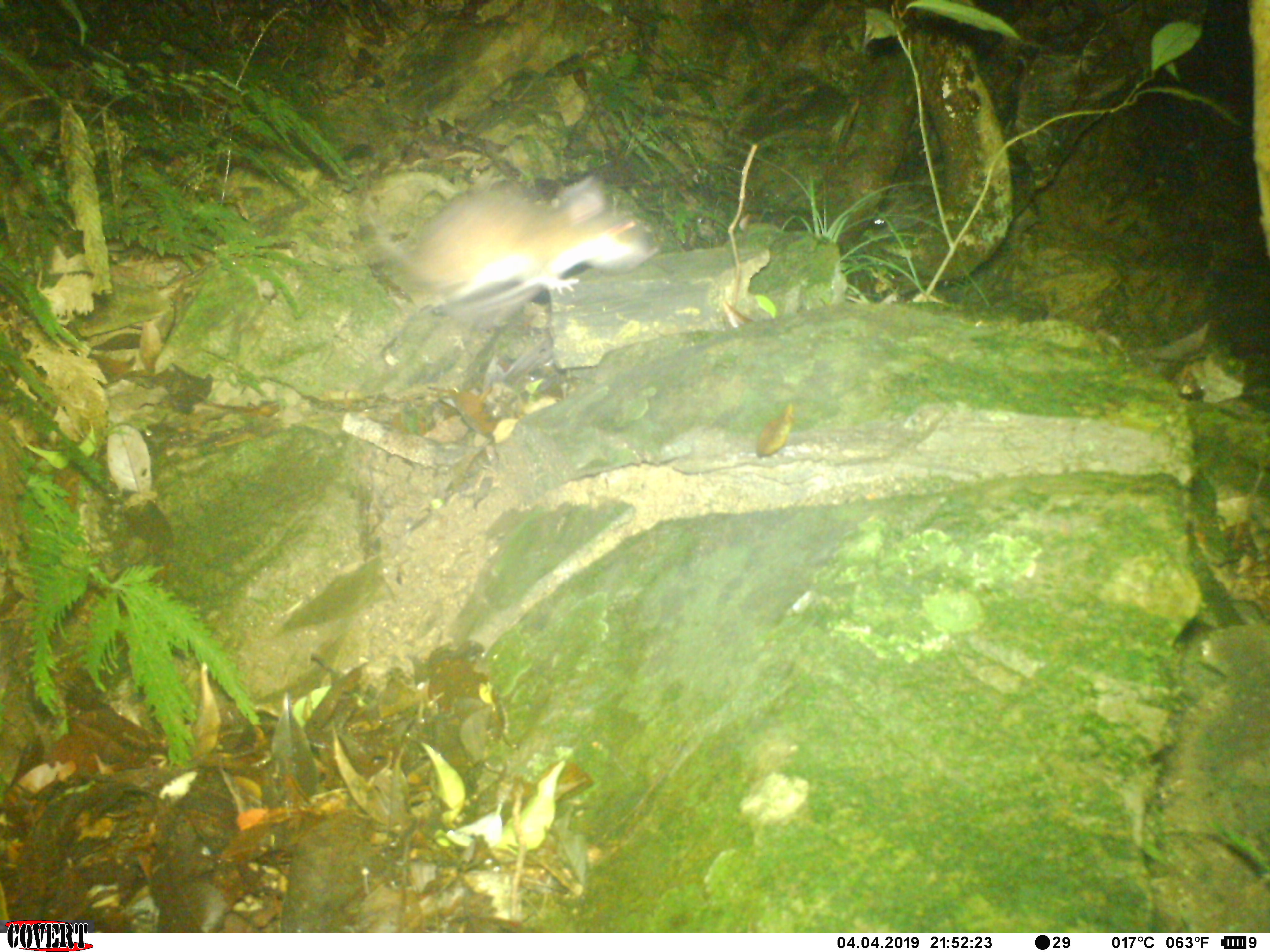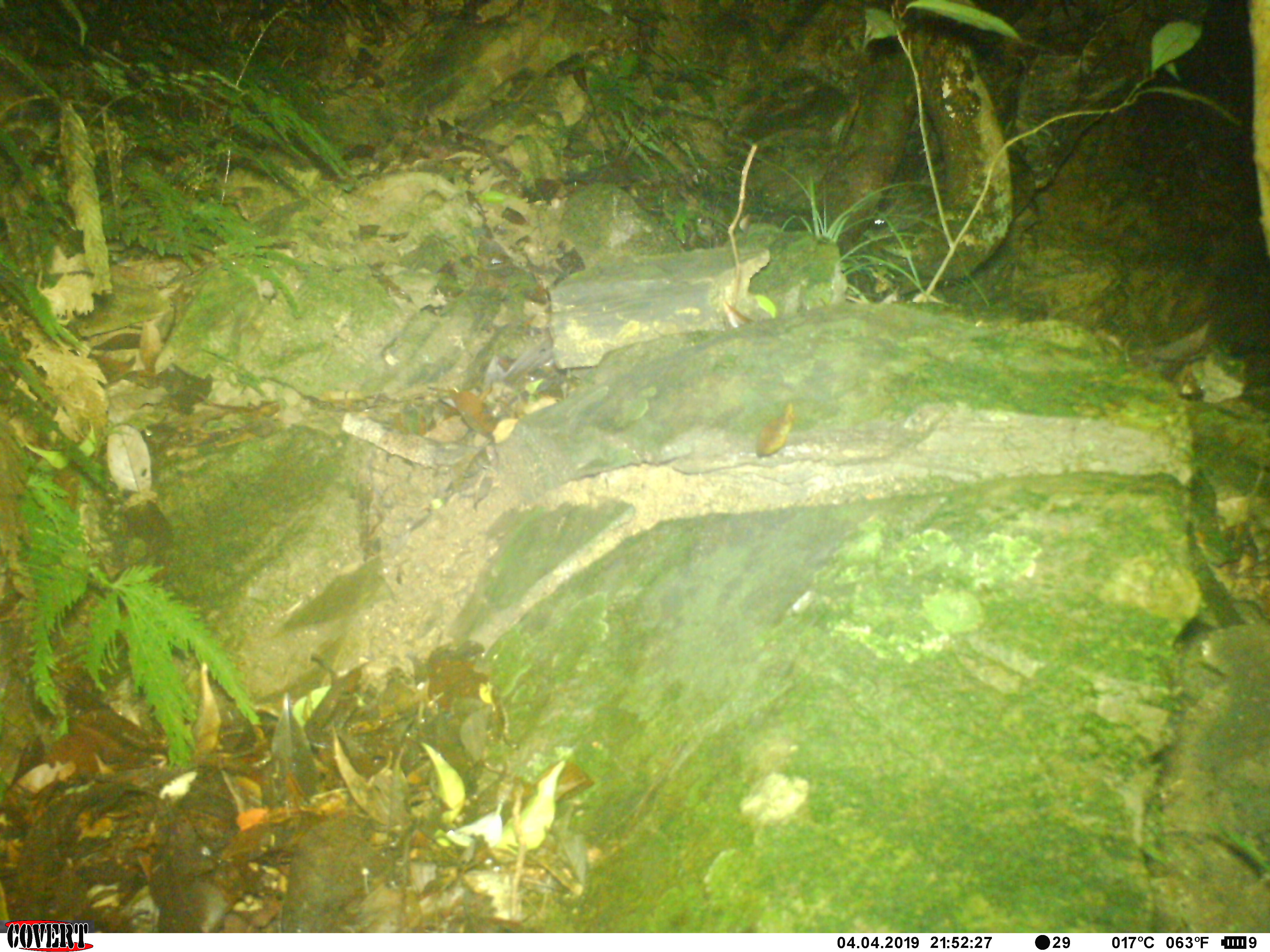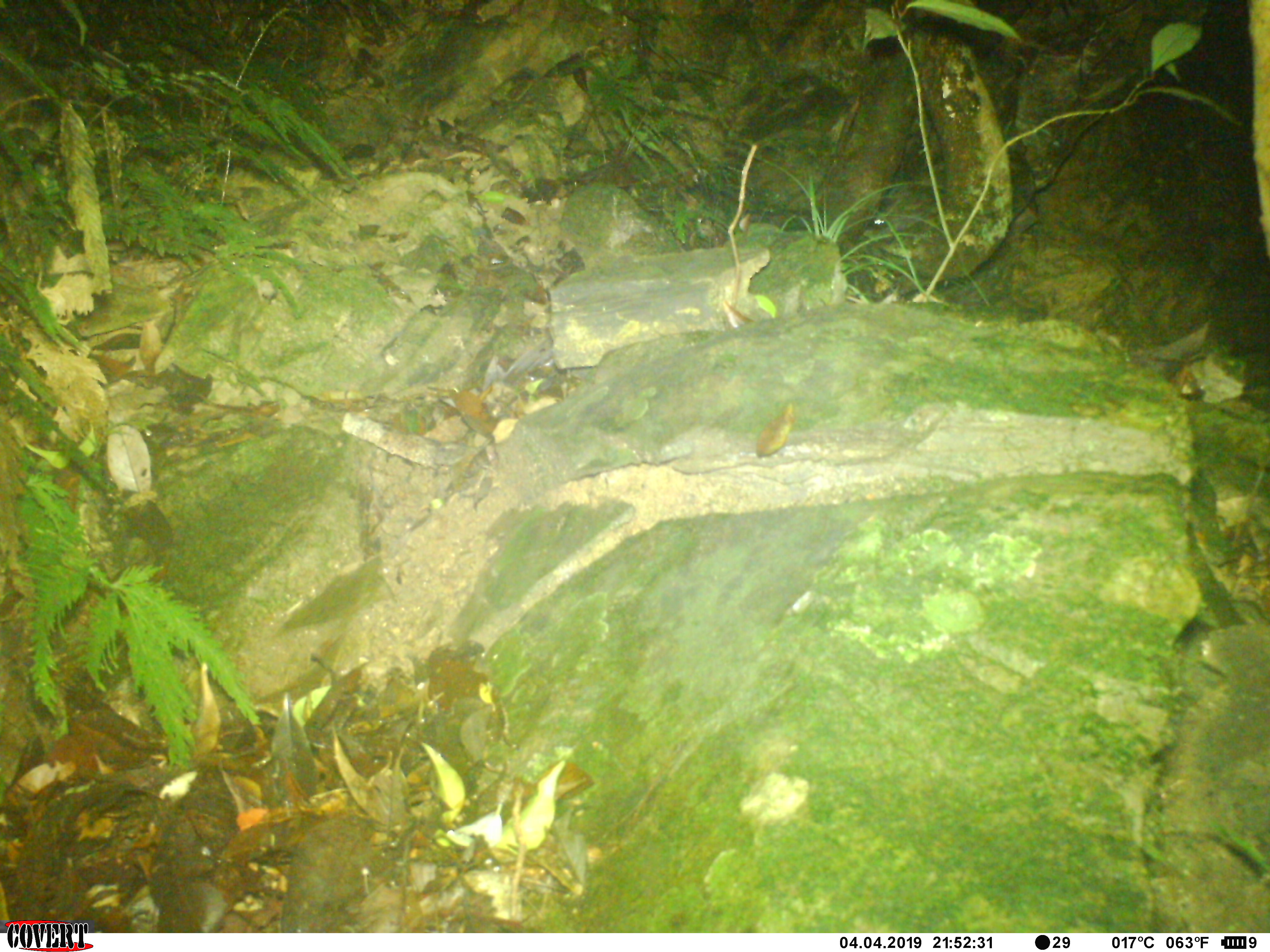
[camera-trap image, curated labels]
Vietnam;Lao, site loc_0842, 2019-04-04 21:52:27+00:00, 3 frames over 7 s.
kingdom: Animalia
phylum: Chordata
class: Mammalia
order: Rodentia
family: Muridae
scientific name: Muridae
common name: old-world mice and rats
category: unidentified murid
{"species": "unidentified murid (old-world mice and rats) (Muridae)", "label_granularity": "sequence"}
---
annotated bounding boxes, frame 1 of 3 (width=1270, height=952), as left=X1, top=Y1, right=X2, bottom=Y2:
unidentified murid: left=363, top=173, right=659, bottom=328